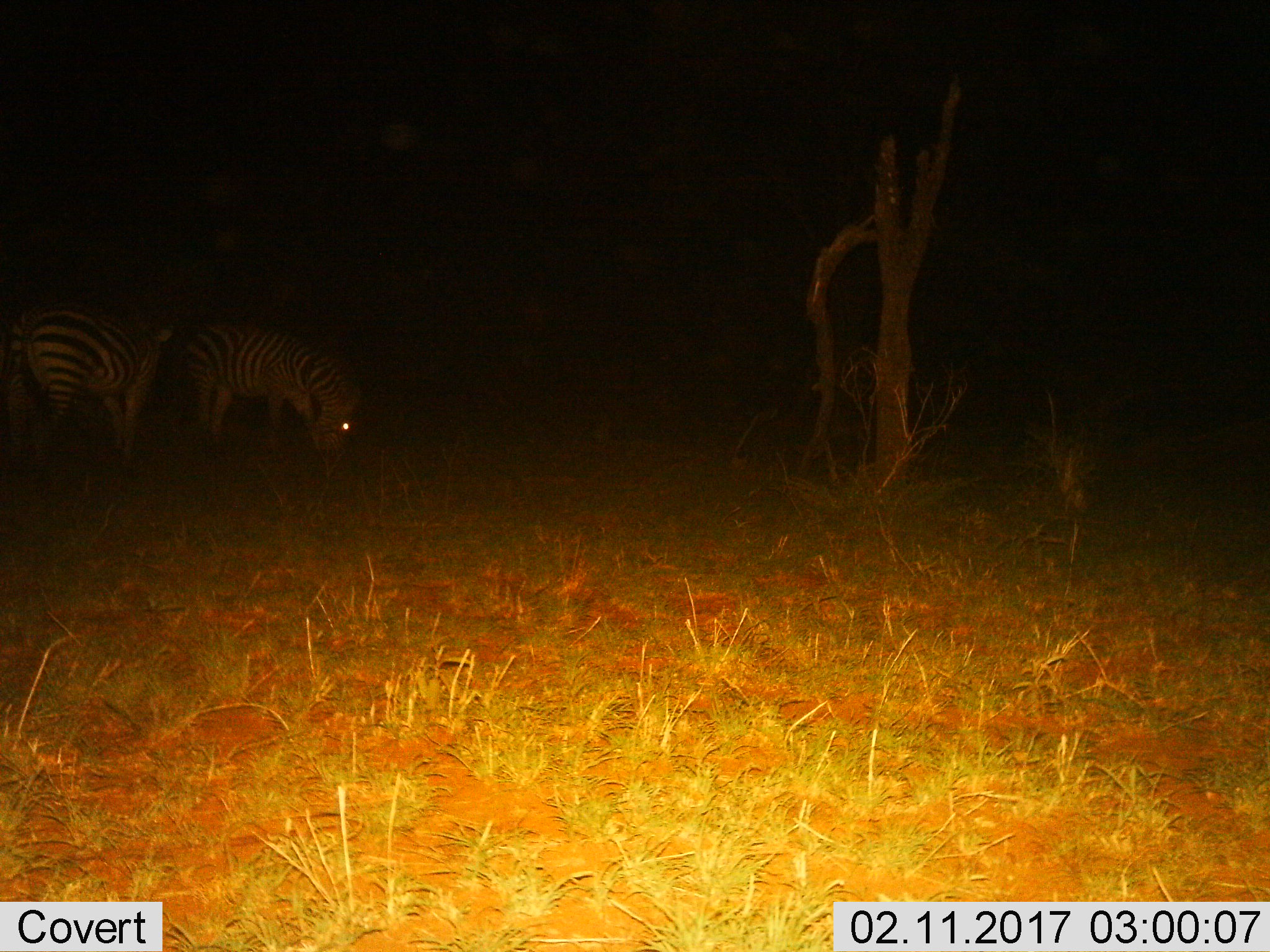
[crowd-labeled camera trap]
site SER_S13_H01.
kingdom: Animalia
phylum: Chordata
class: Mammalia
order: Perissodactyla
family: Equidae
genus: Equus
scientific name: Equus quagga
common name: plains zebra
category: zebraplains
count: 2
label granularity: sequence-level